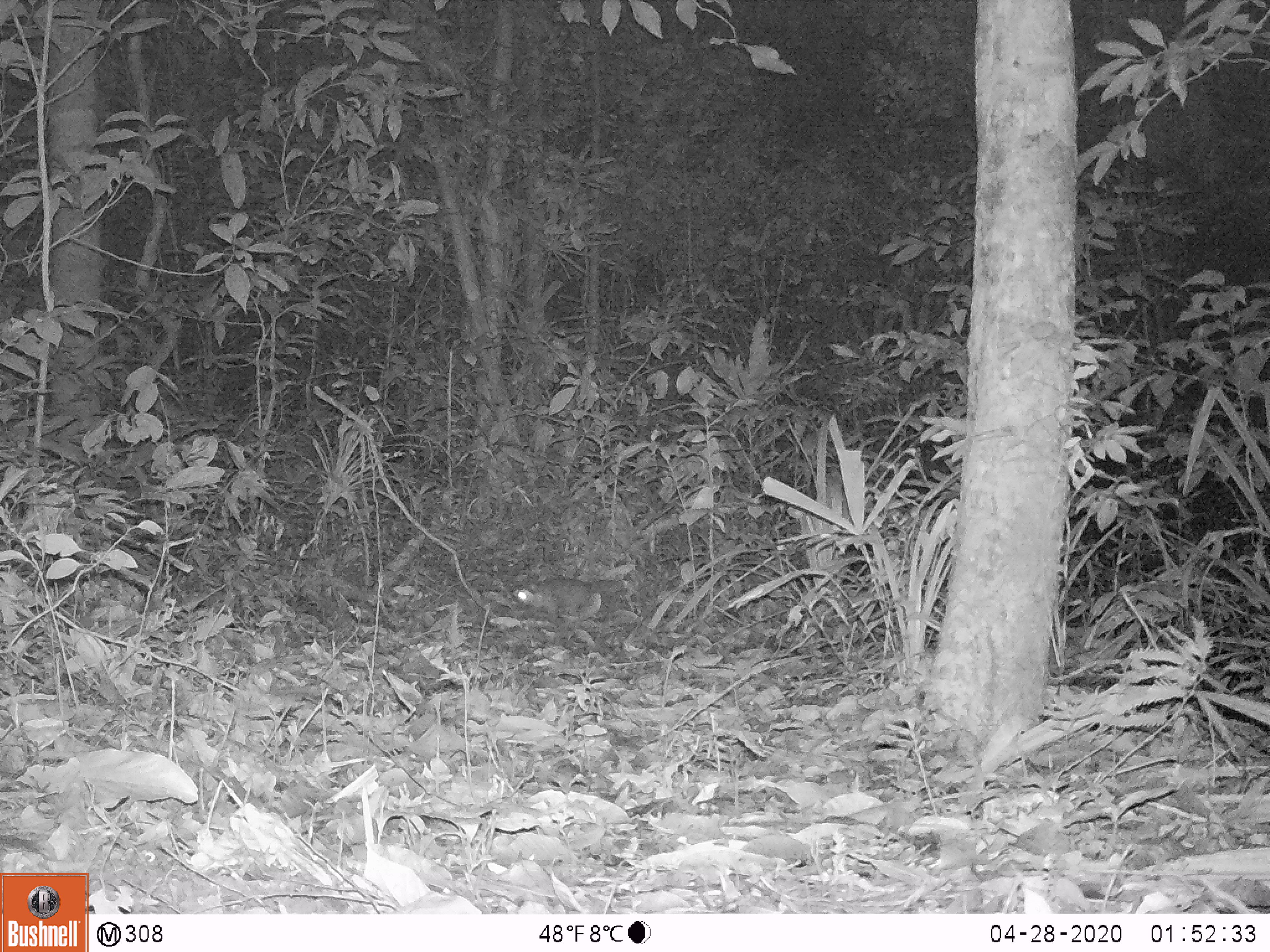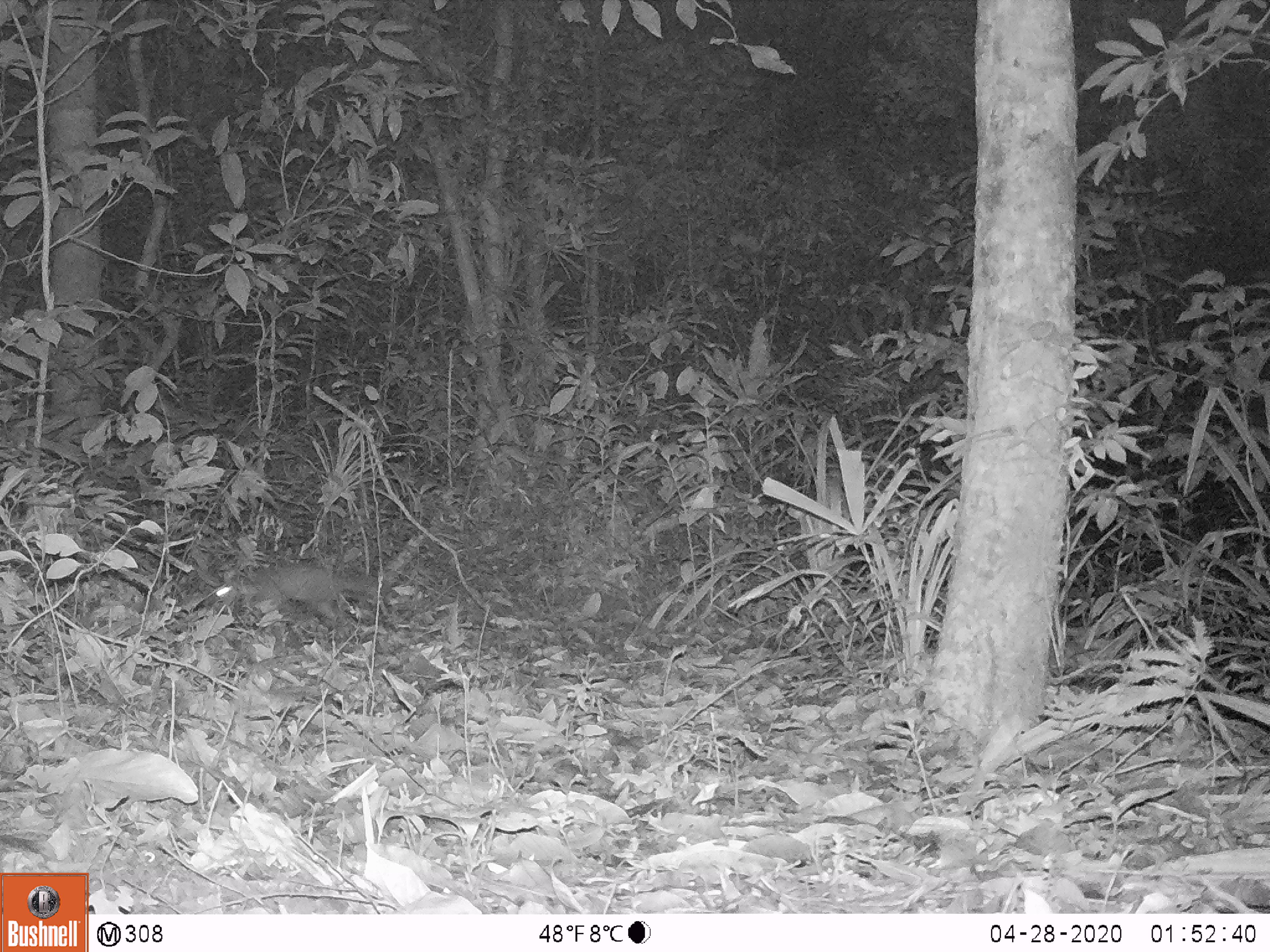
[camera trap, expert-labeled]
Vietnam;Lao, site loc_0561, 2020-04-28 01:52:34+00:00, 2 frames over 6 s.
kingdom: Animalia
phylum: Chordata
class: Mammalia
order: Carnivora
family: Mustelidae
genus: Melogale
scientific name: Melogale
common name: ferret badger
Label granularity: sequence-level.